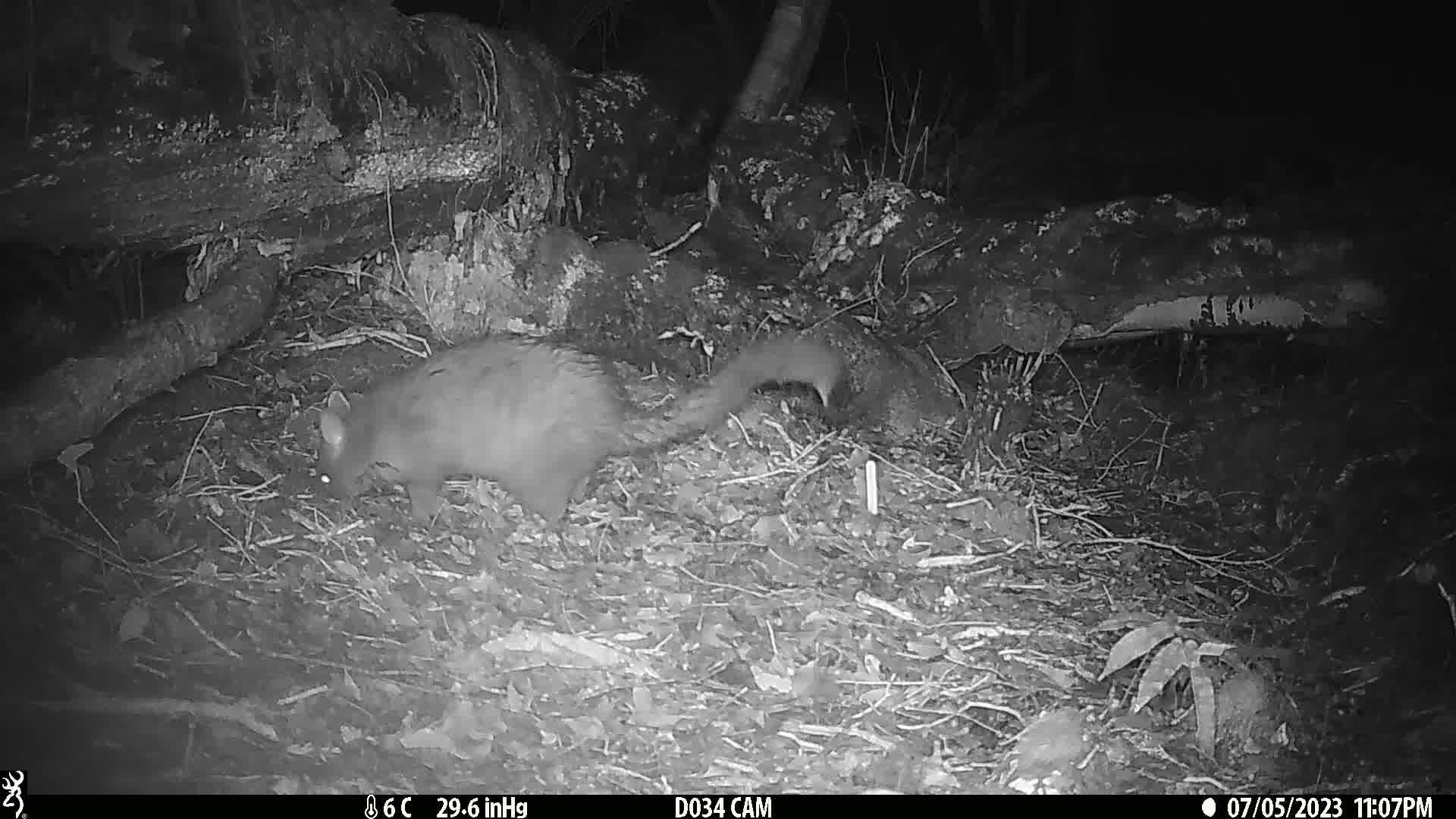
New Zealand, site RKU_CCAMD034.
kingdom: Animalia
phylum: Chordata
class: Mammalia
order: Diprotodontia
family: Phalangeridae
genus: Trichosurus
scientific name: Trichosurus vulpecula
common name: common brushtail possum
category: possum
Possum (common brushtail possum) (Trichosurus vulpecula).